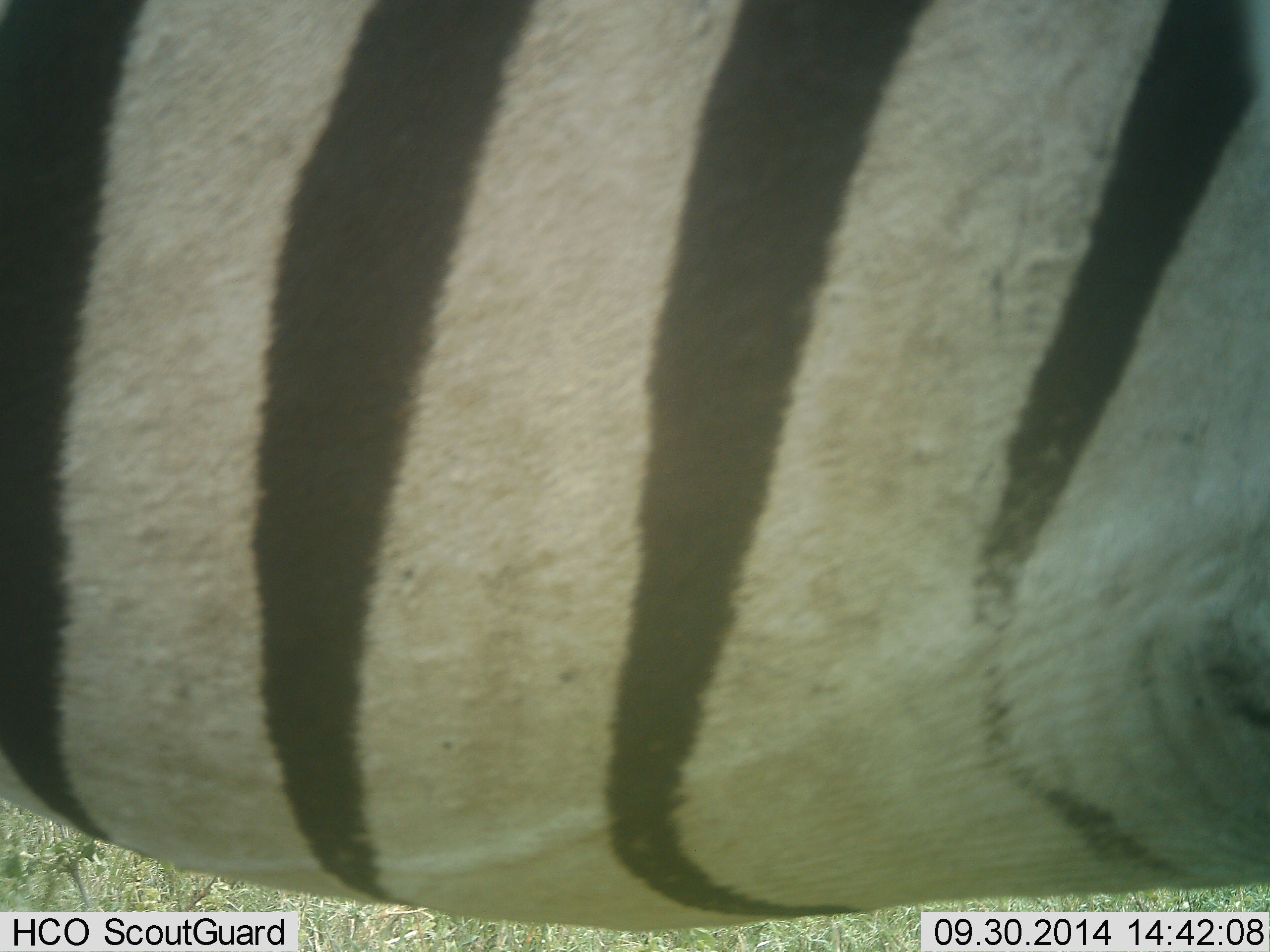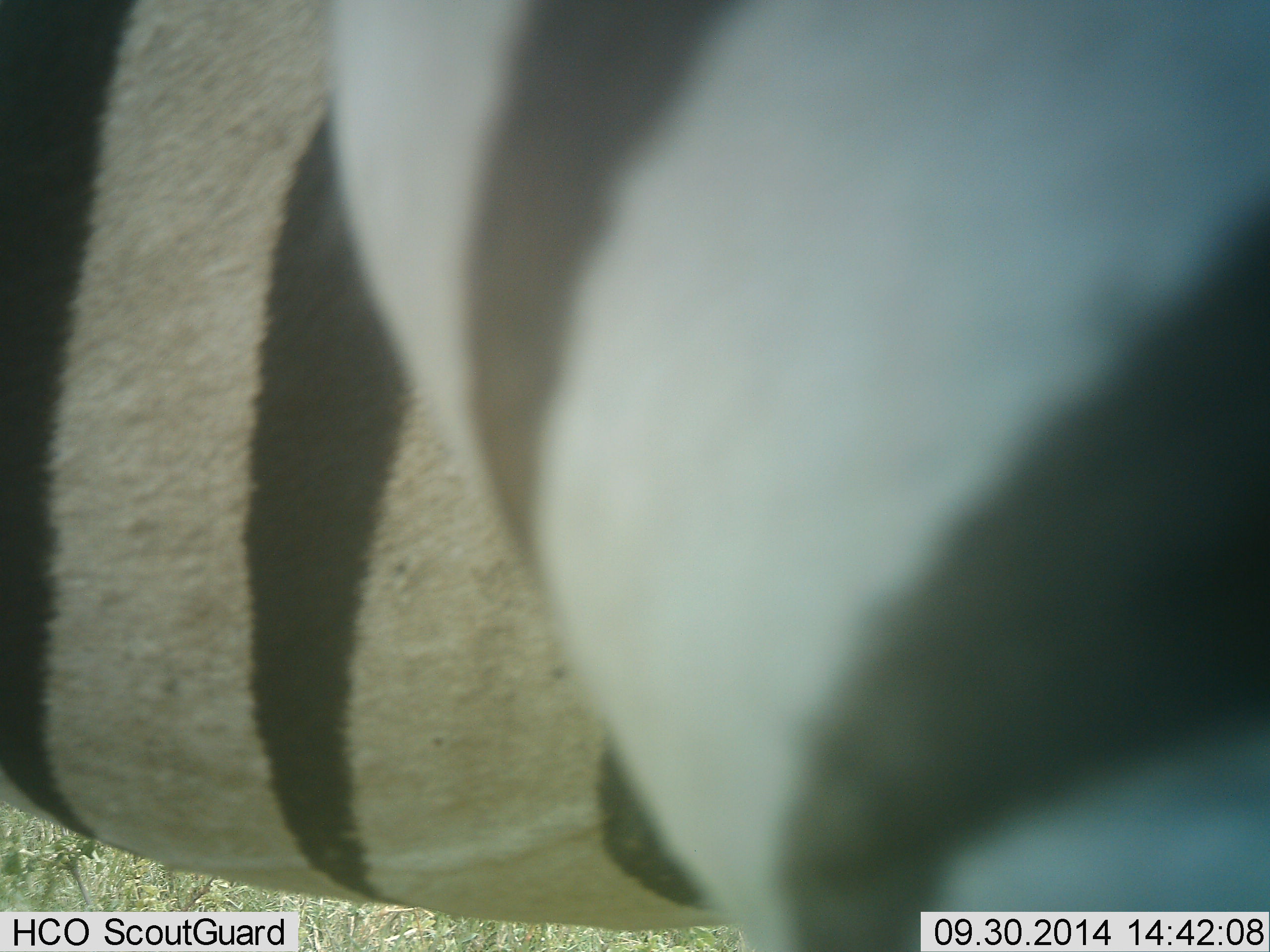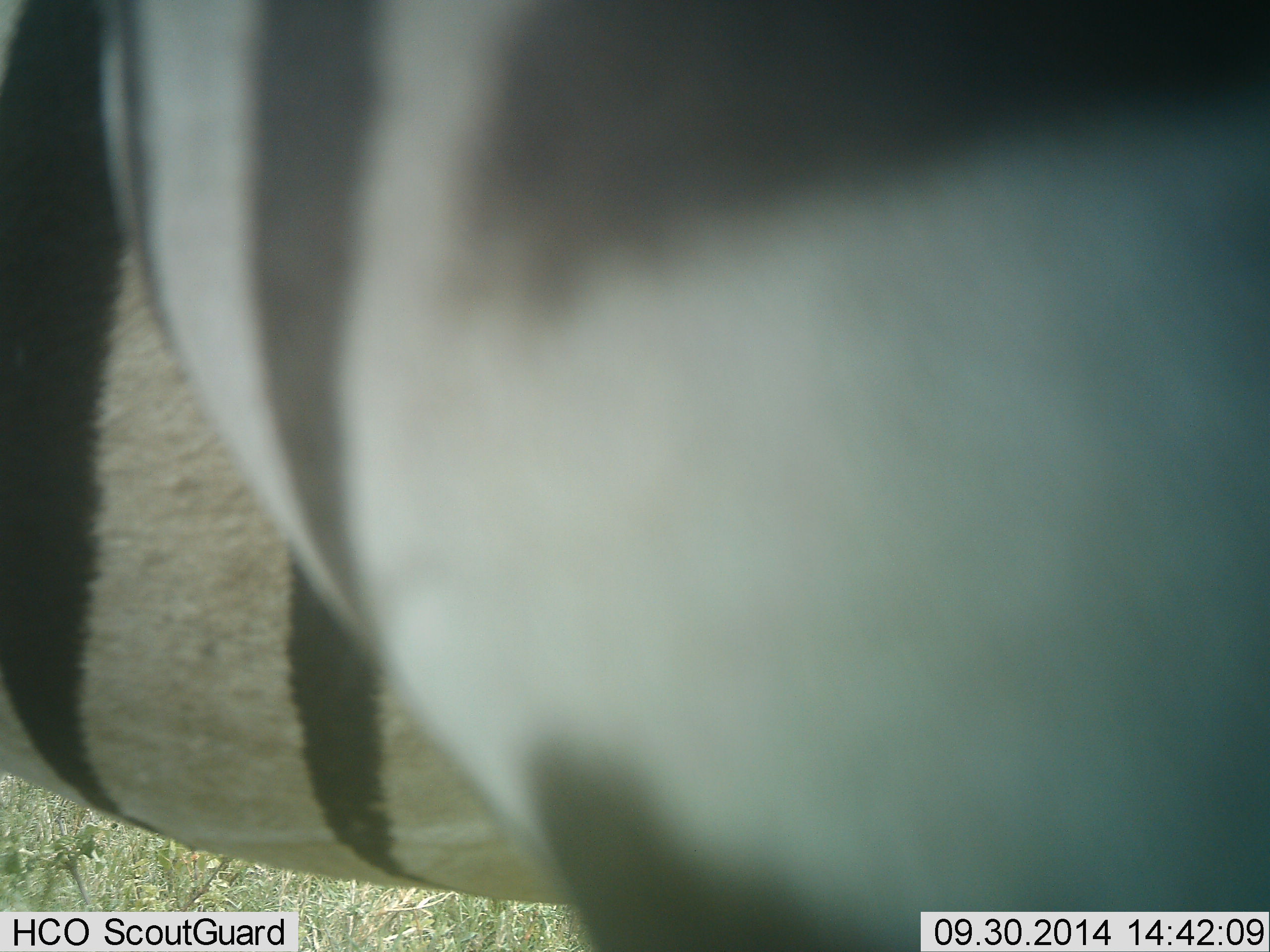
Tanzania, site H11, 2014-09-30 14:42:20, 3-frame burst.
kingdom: Animalia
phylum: Chordata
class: Mammalia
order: Perissodactyla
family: Equidae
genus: Equus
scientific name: Equus quagga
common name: plains zebra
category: zebra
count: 1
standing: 90%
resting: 0%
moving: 20%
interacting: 0%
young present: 0%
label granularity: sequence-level